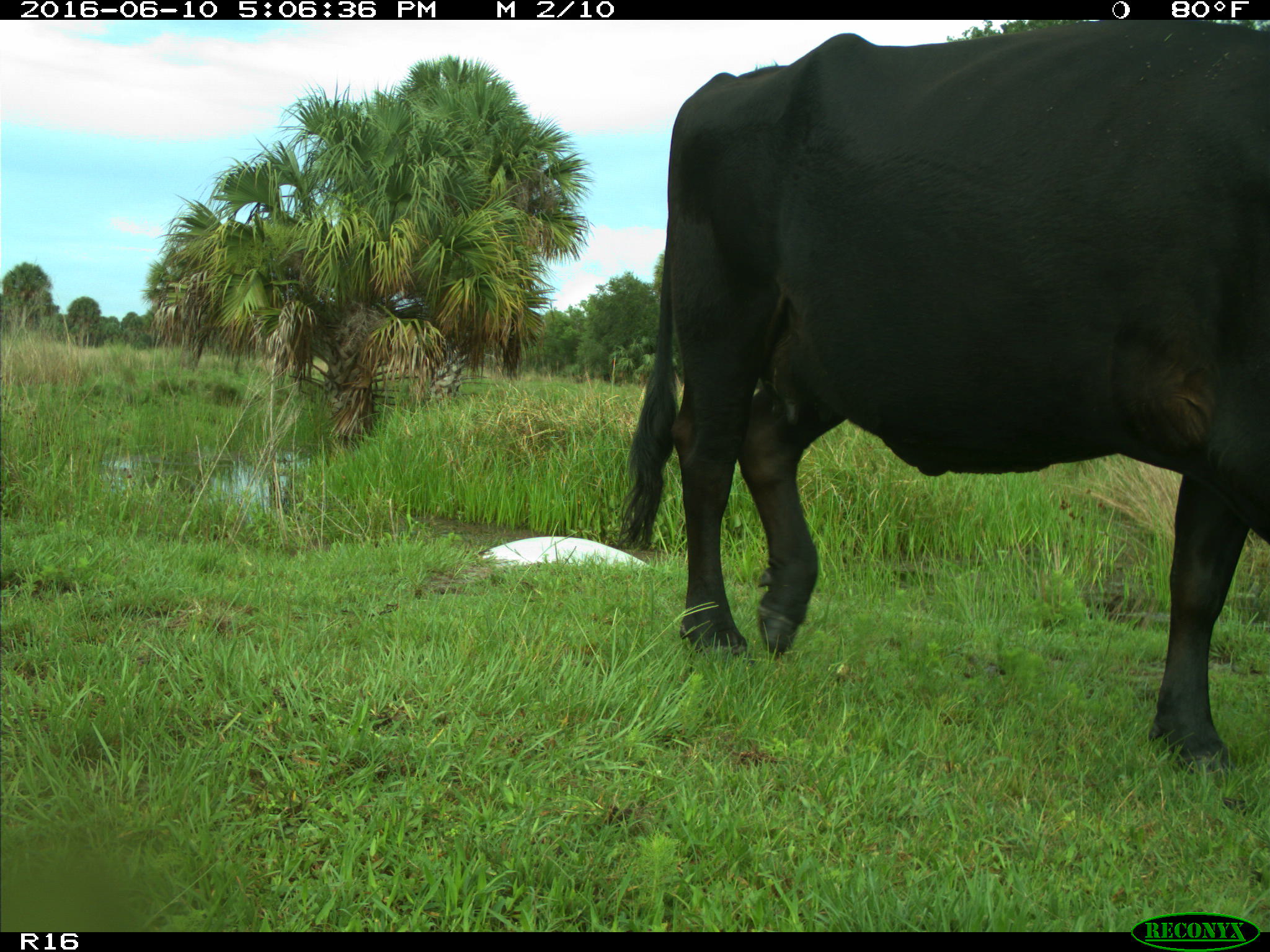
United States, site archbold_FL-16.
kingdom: Animalia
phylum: Chordata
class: Mammalia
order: Artiodactyla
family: Bovidae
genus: Bos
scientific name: Bos taurus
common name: domestic cow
Bos taurus (domestic cow).